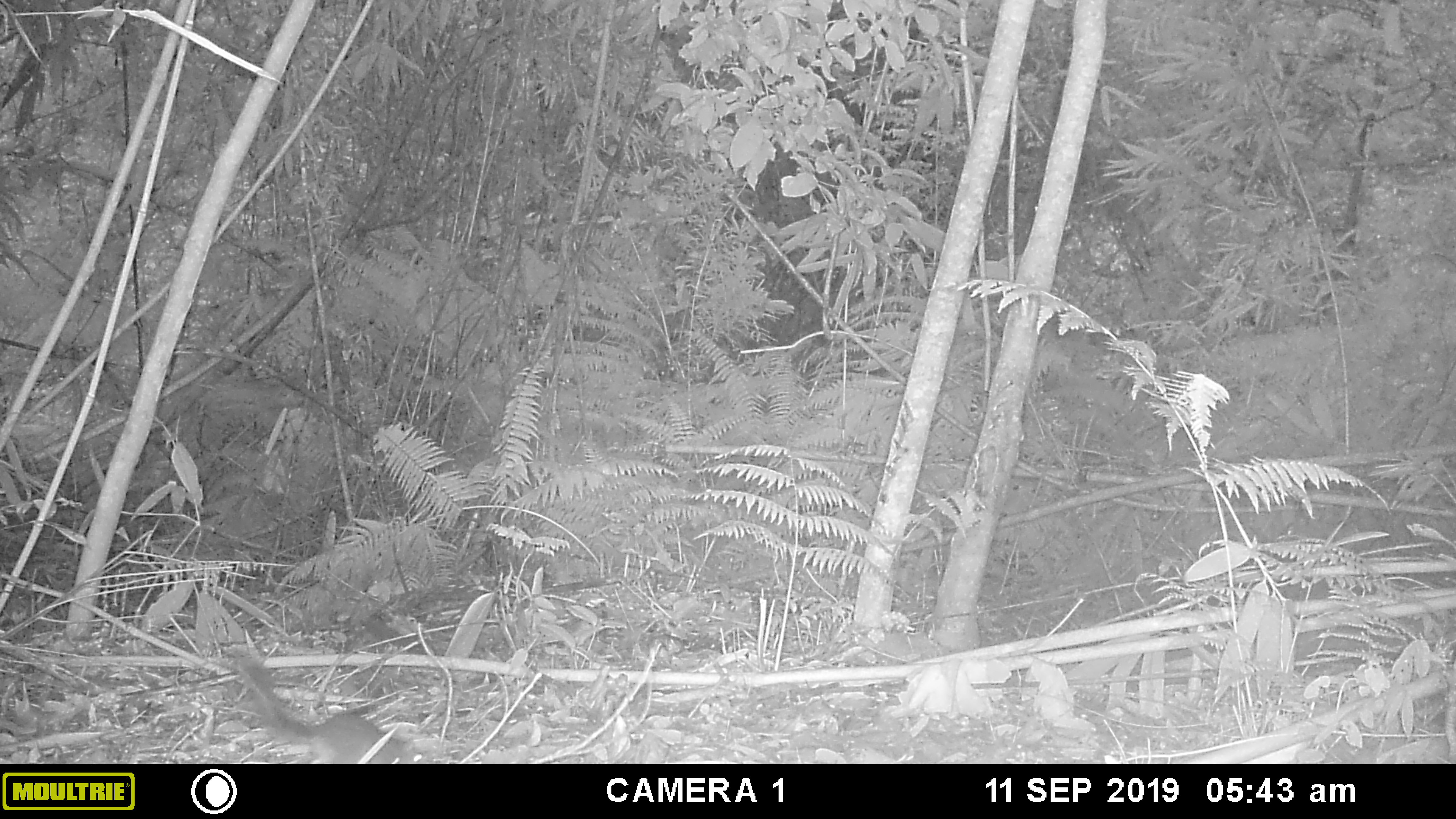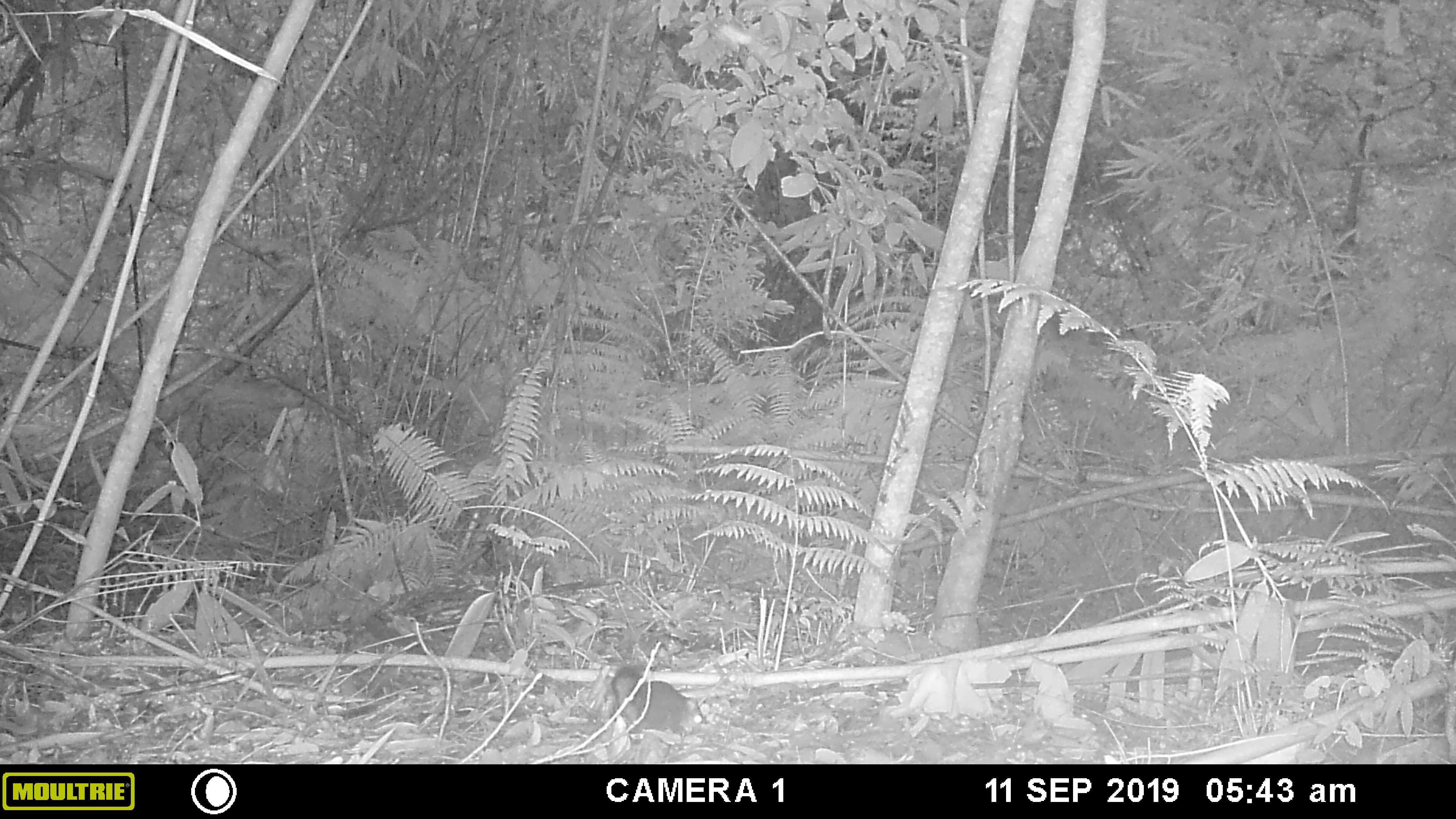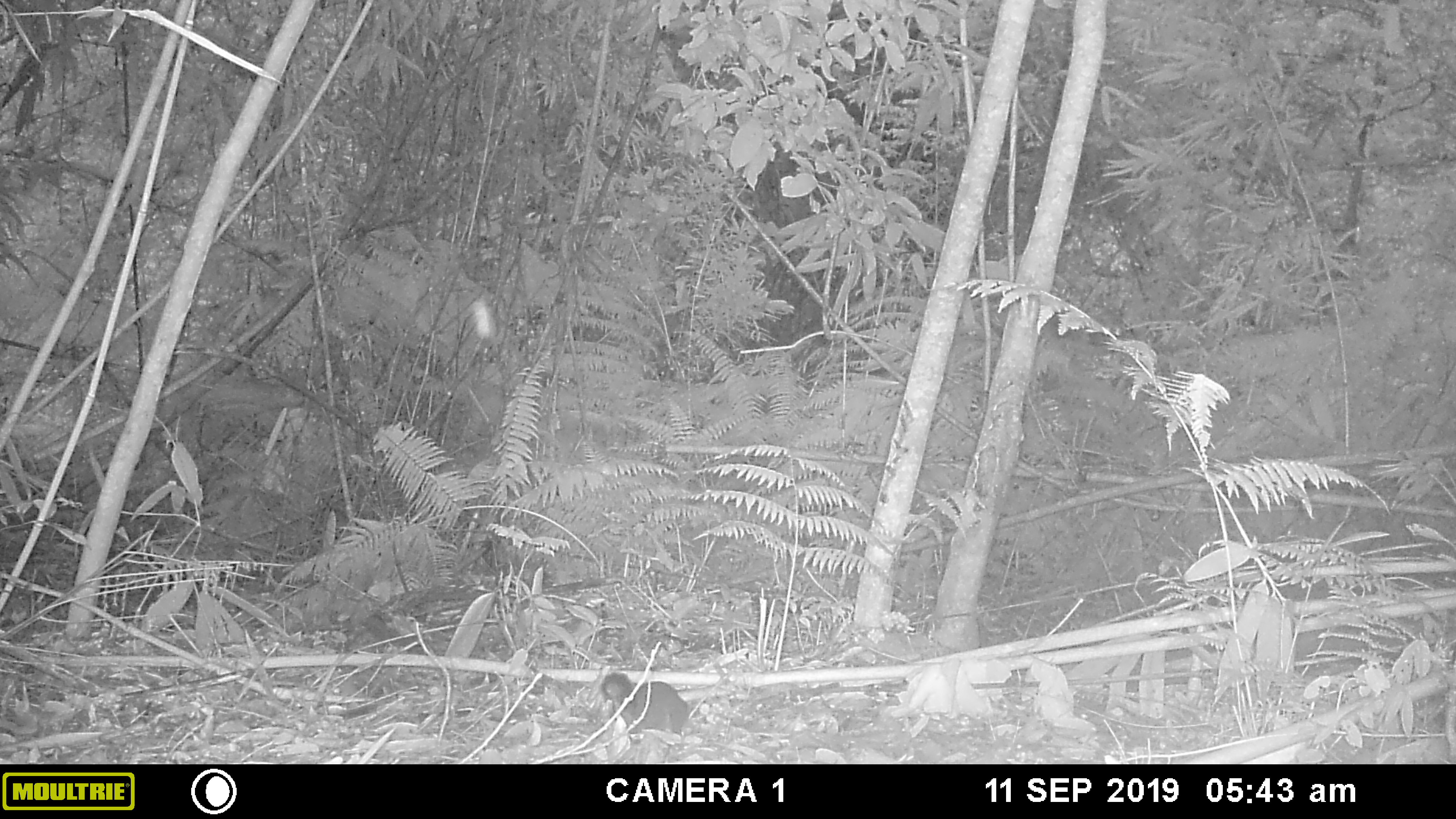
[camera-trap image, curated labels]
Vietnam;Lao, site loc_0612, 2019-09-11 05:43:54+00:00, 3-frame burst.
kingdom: Animalia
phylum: Chordata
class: Mammalia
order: Rodentia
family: Sciuridae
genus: Dremomys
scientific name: Dremomys rufigenis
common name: red-cheeked squirrel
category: red cheeked squirrel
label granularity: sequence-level